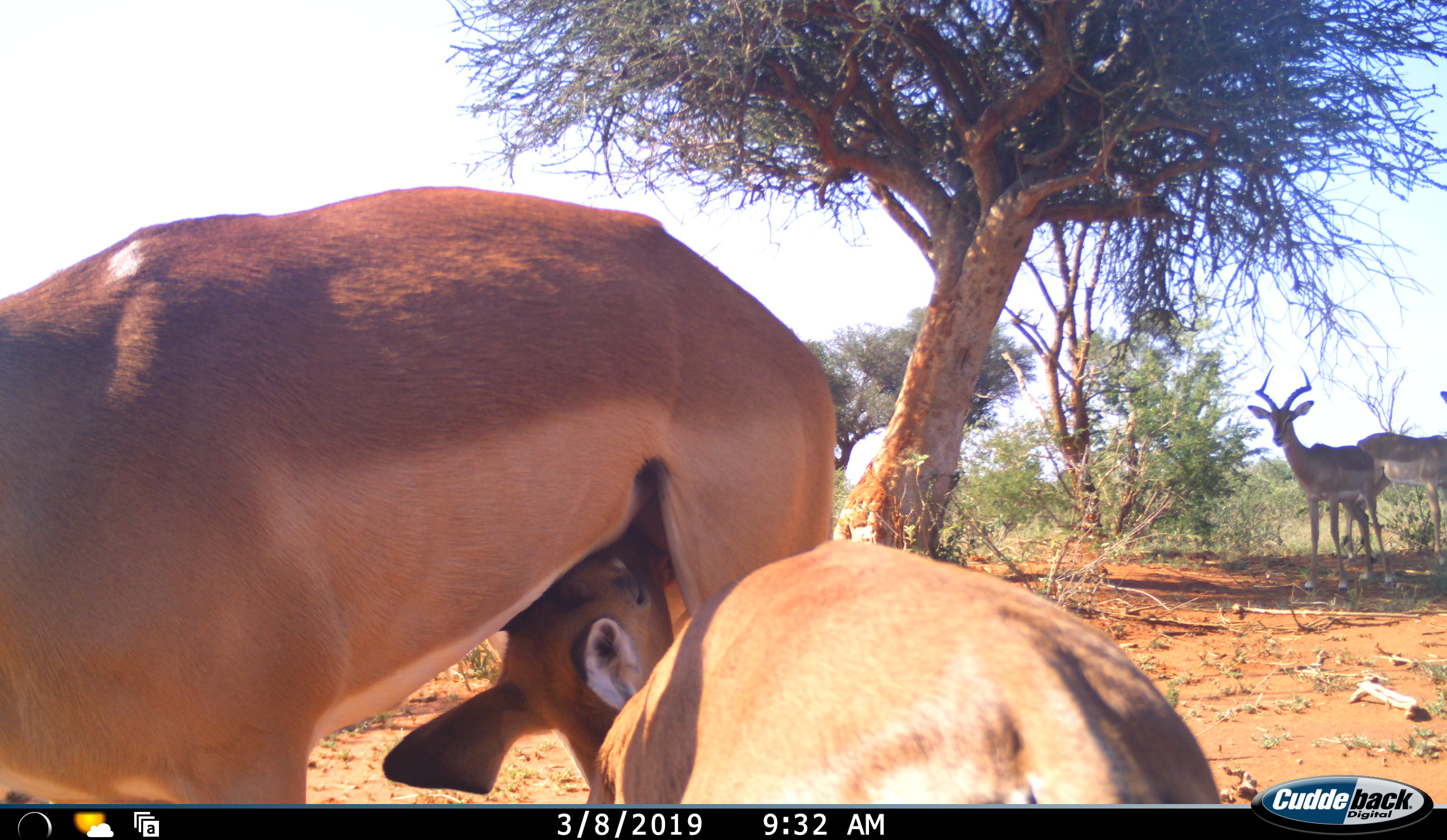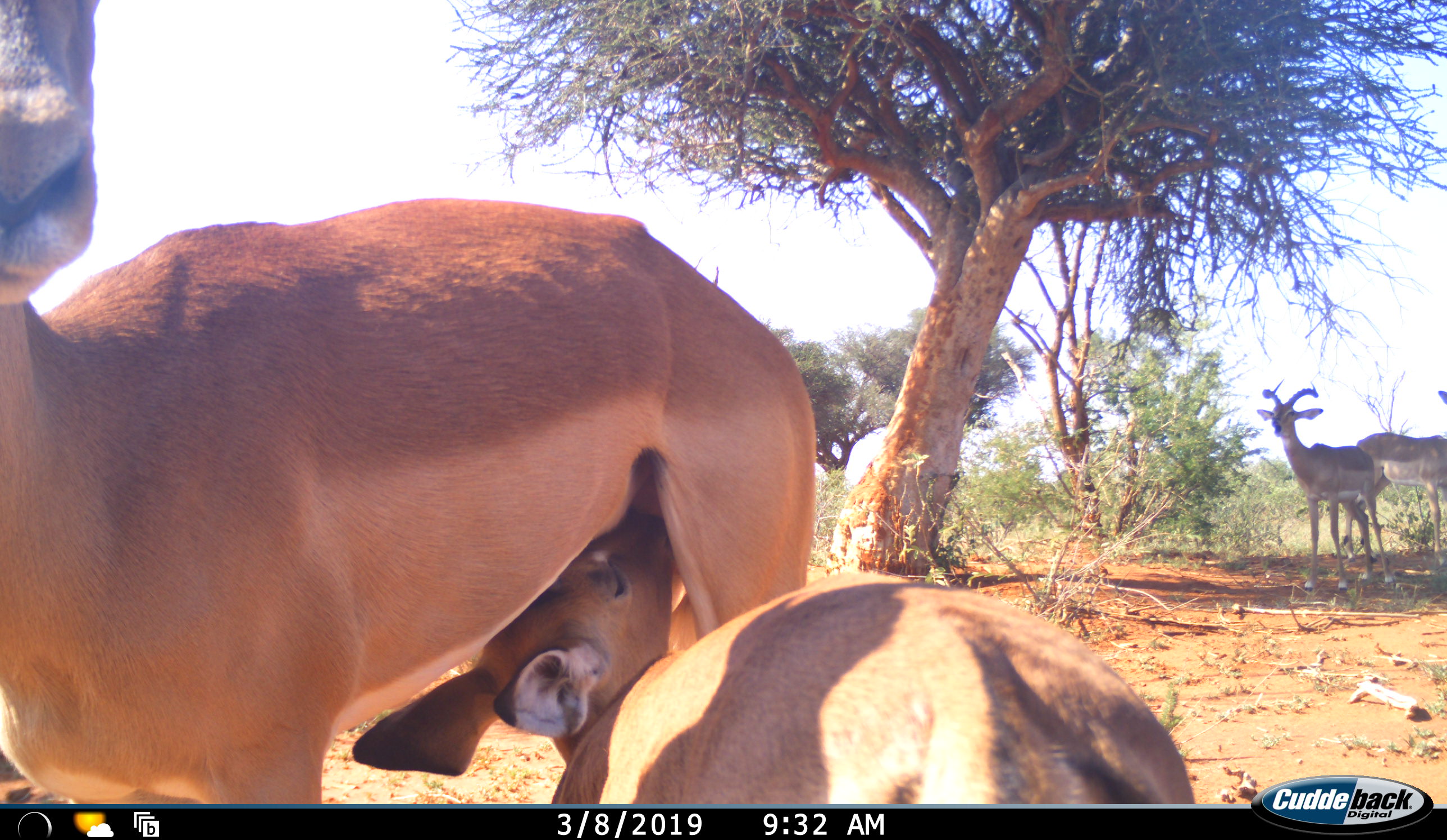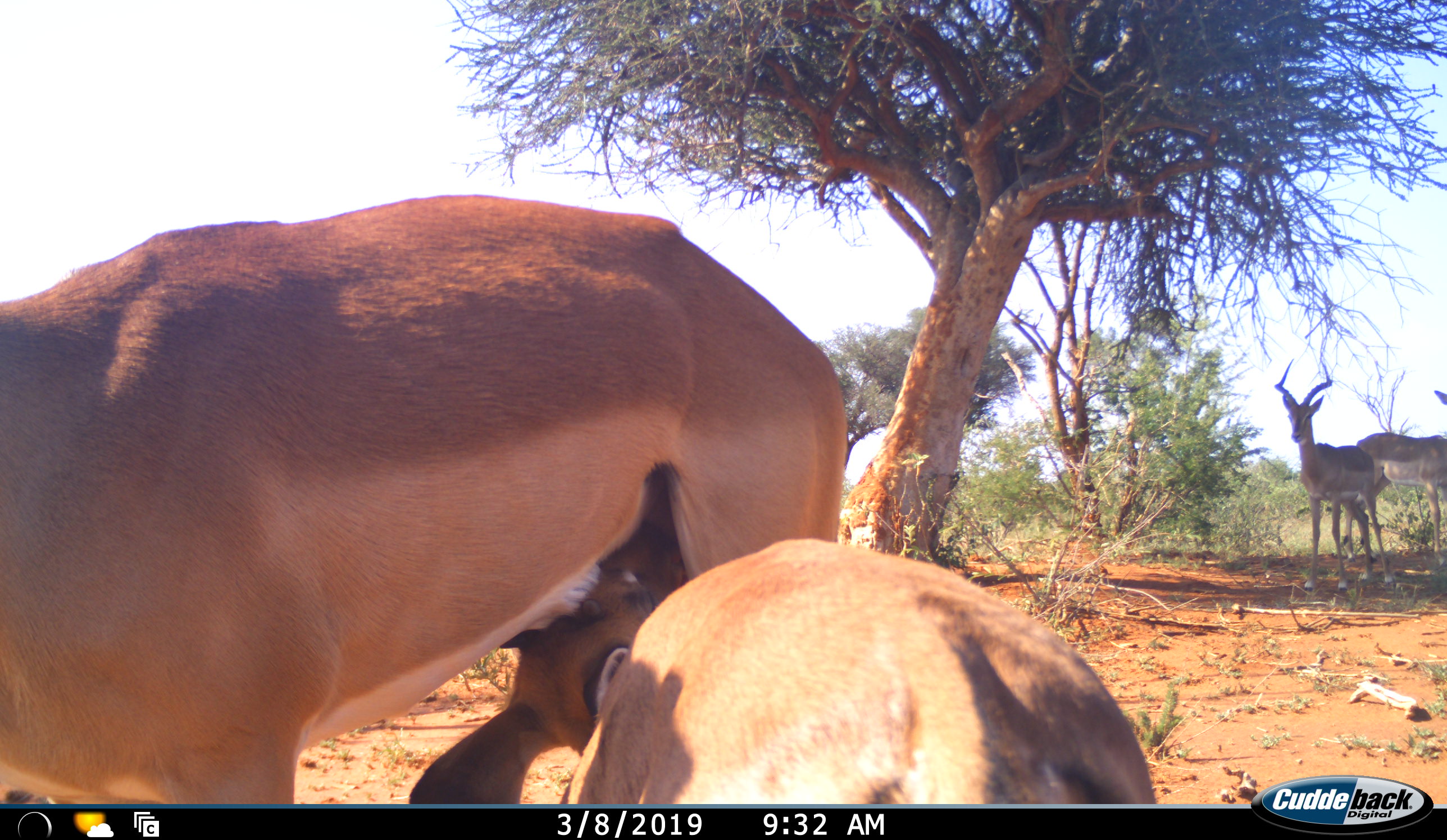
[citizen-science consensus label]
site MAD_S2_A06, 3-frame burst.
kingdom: Animalia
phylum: Chordata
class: Mammalia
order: Artiodactyla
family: Bovidae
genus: Aepyceros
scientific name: Aepyceros melampus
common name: impala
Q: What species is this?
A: Impala (Aepyceros melampus).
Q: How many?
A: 4.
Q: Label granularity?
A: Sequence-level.